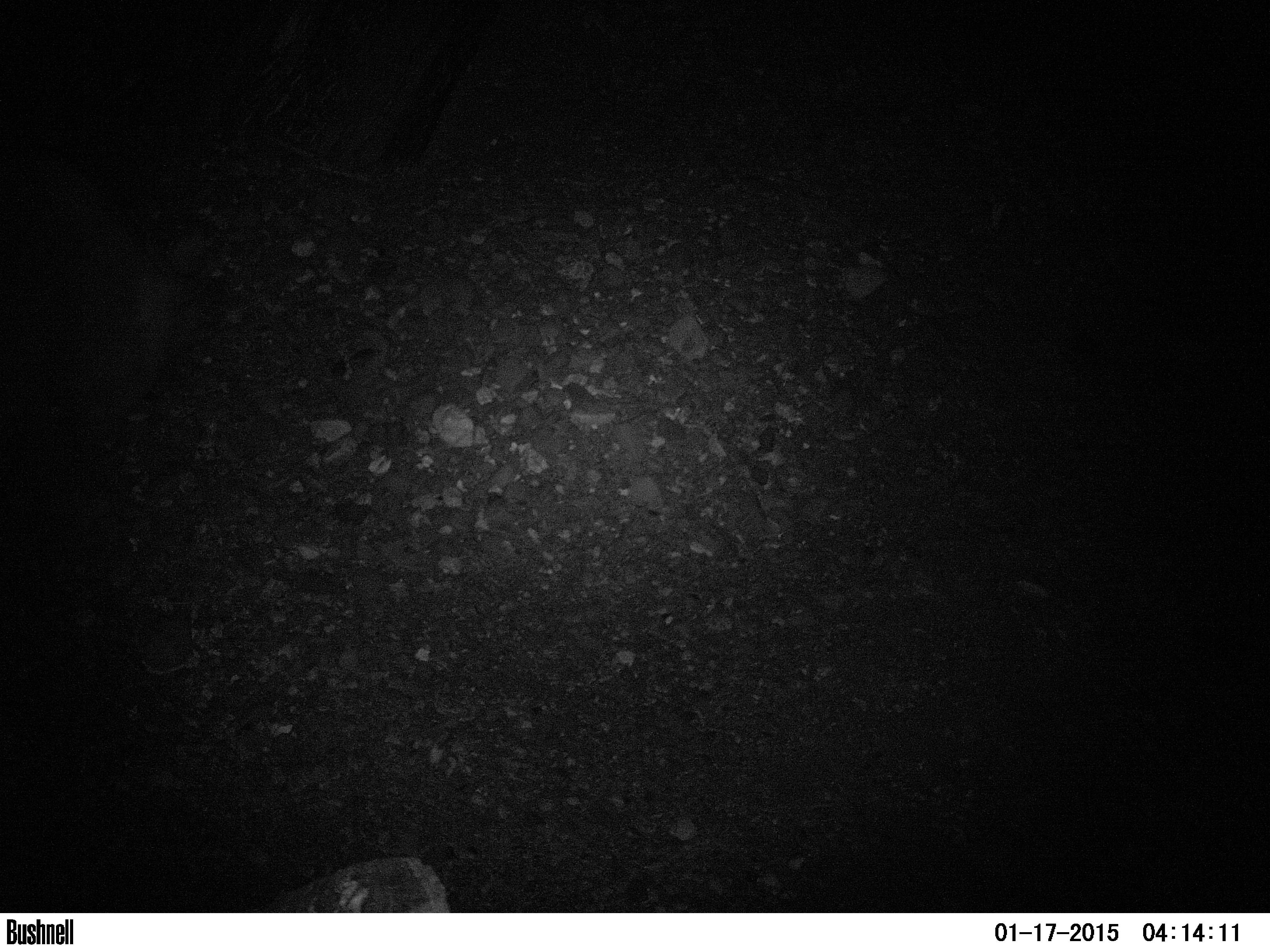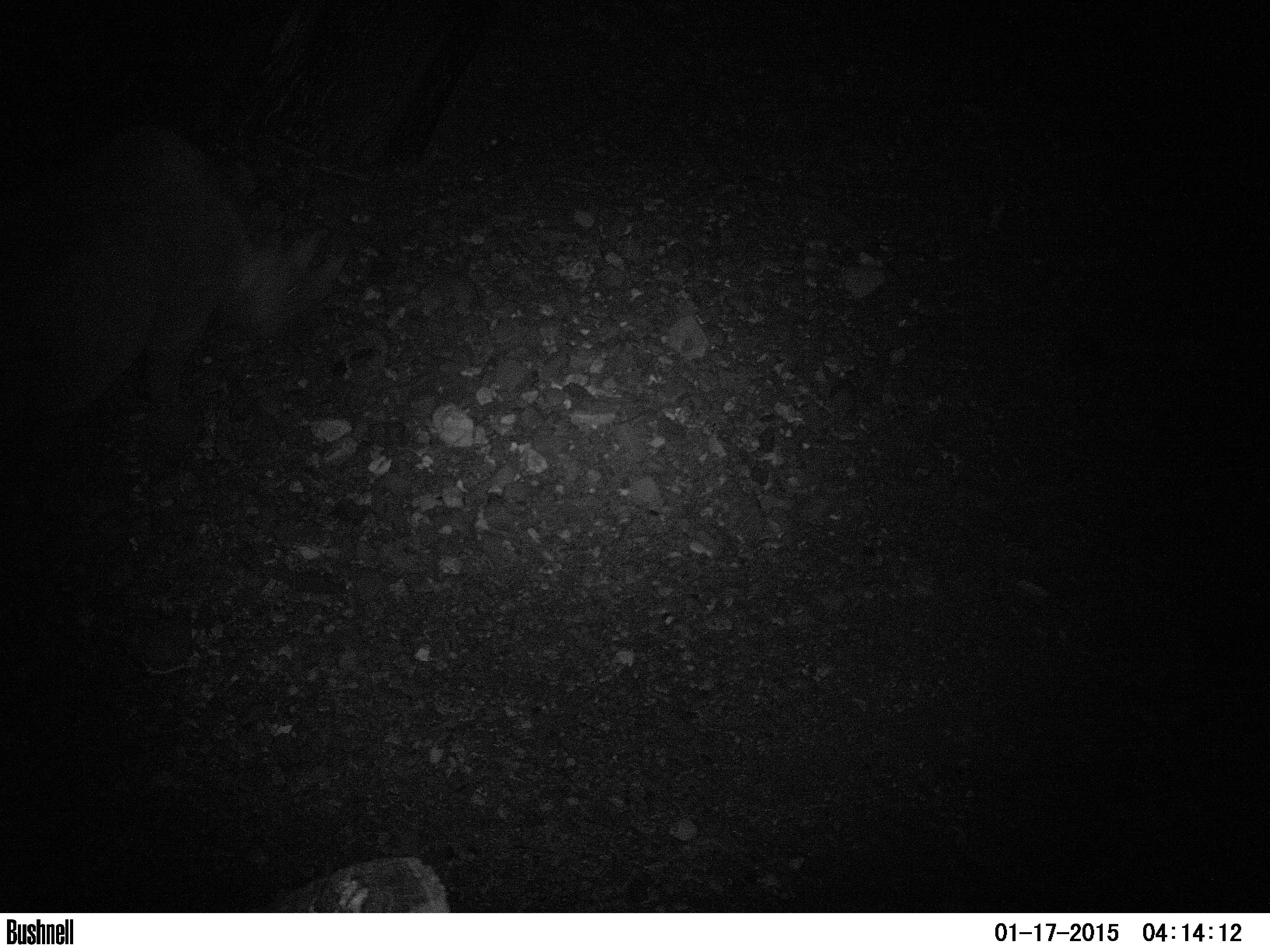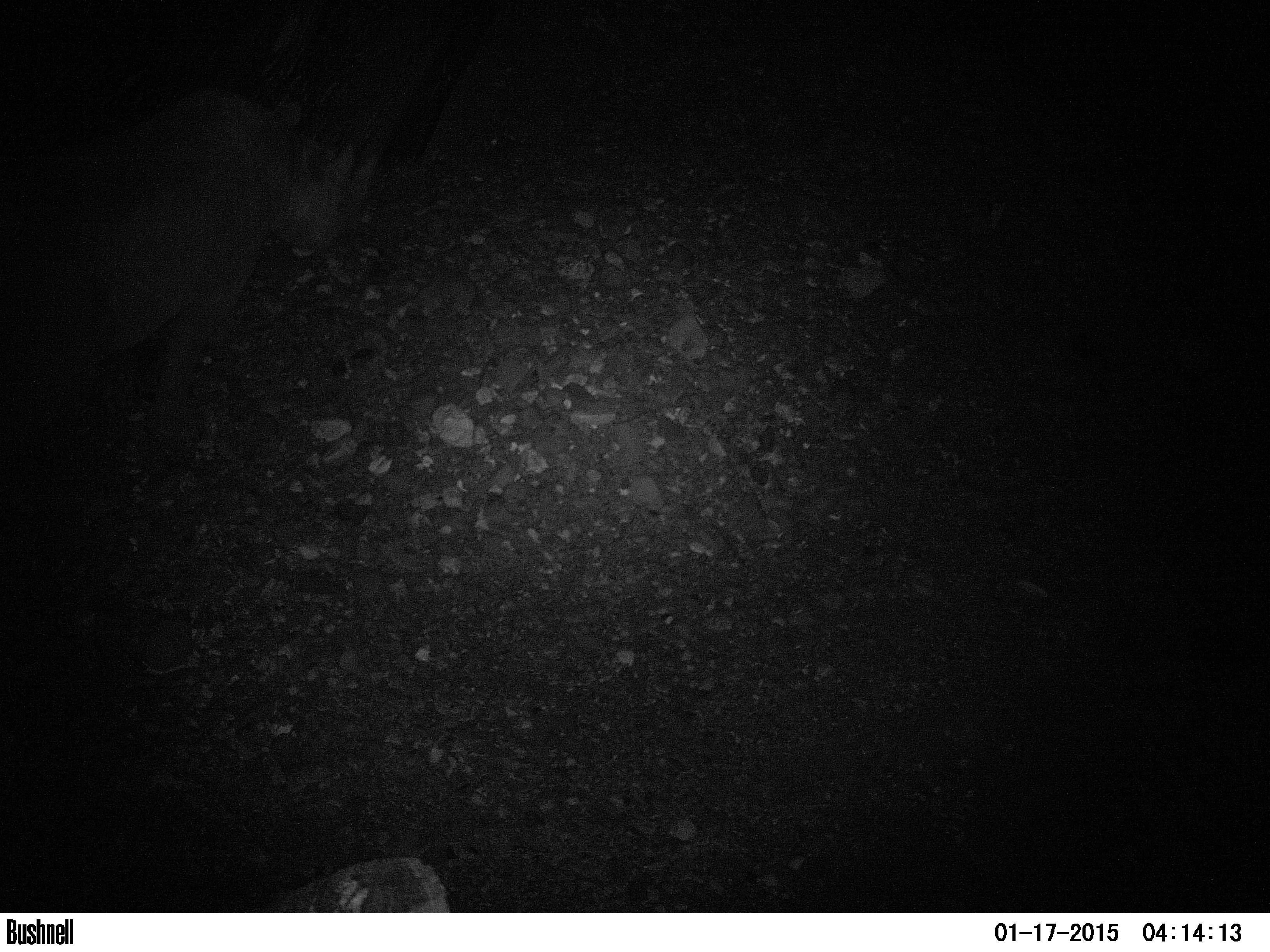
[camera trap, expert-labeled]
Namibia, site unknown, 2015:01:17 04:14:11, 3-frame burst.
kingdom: Animalia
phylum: Chordata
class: Mammalia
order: Perissodactyla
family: Rhinocerotidae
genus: Diceros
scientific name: Diceros bicornis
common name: black rhinoceros